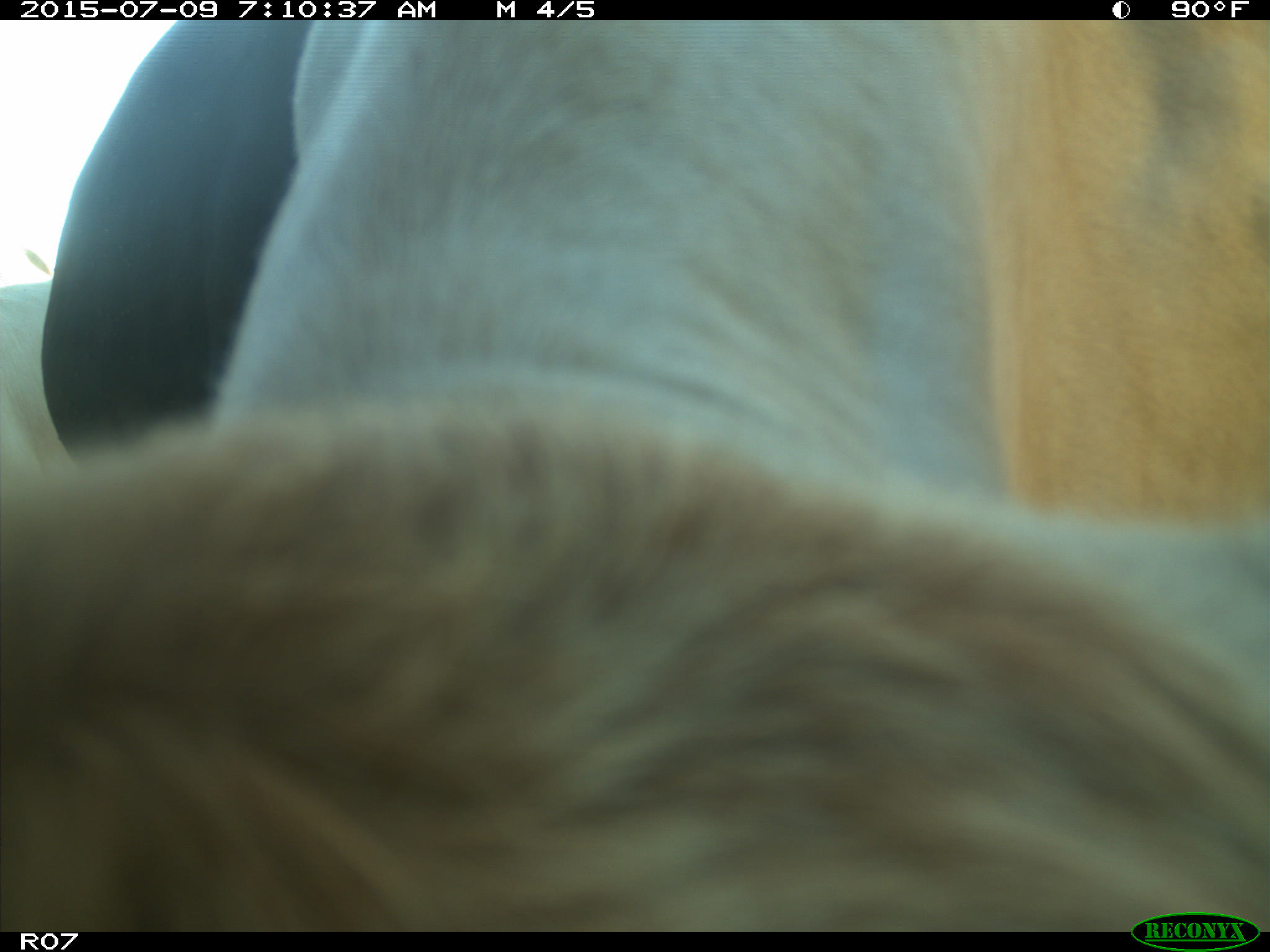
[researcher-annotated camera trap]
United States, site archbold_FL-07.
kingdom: Animalia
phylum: Chordata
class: Mammalia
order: Artiodactyla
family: Bovidae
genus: Bos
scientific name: Bos taurus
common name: domestic cow